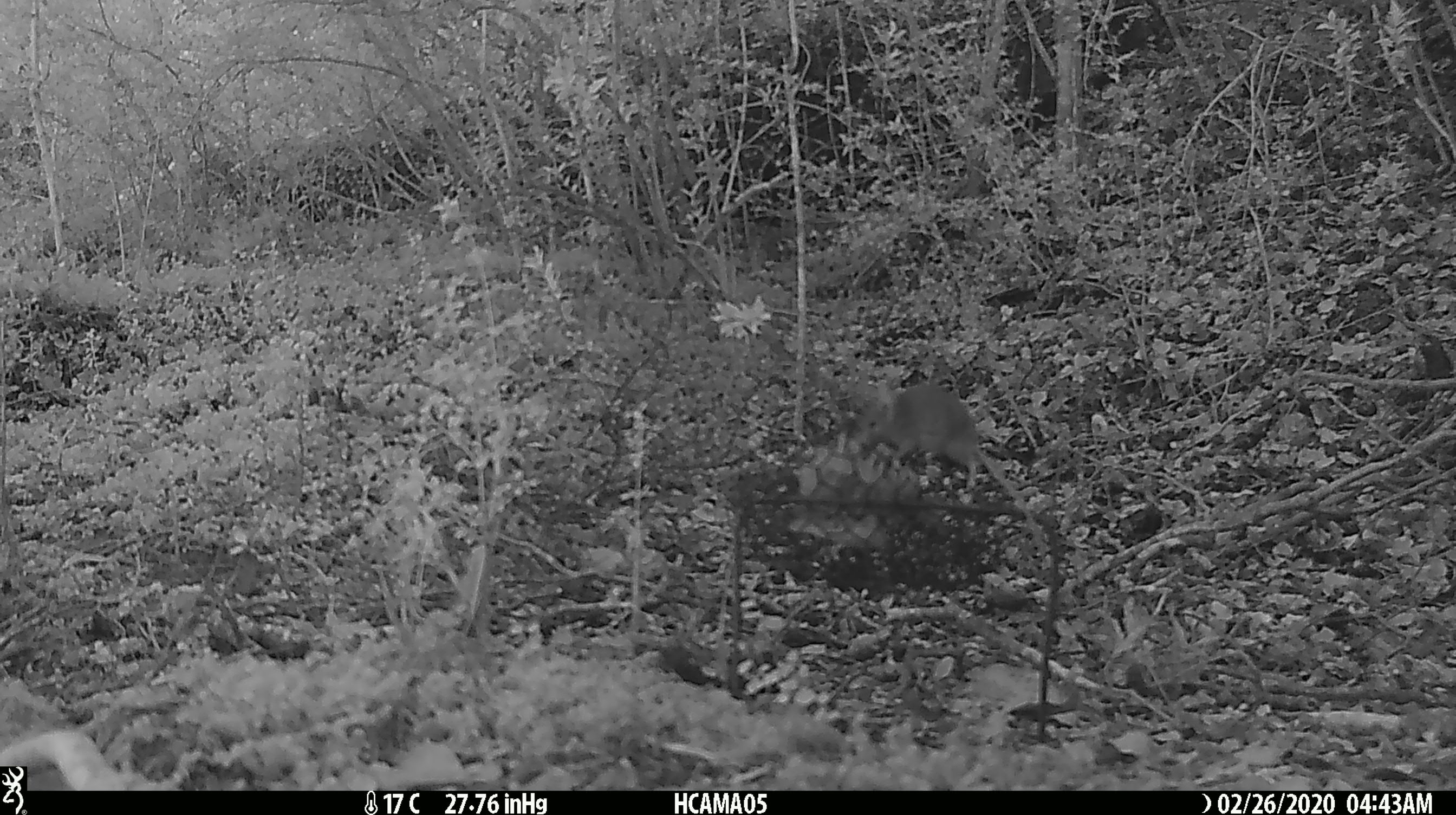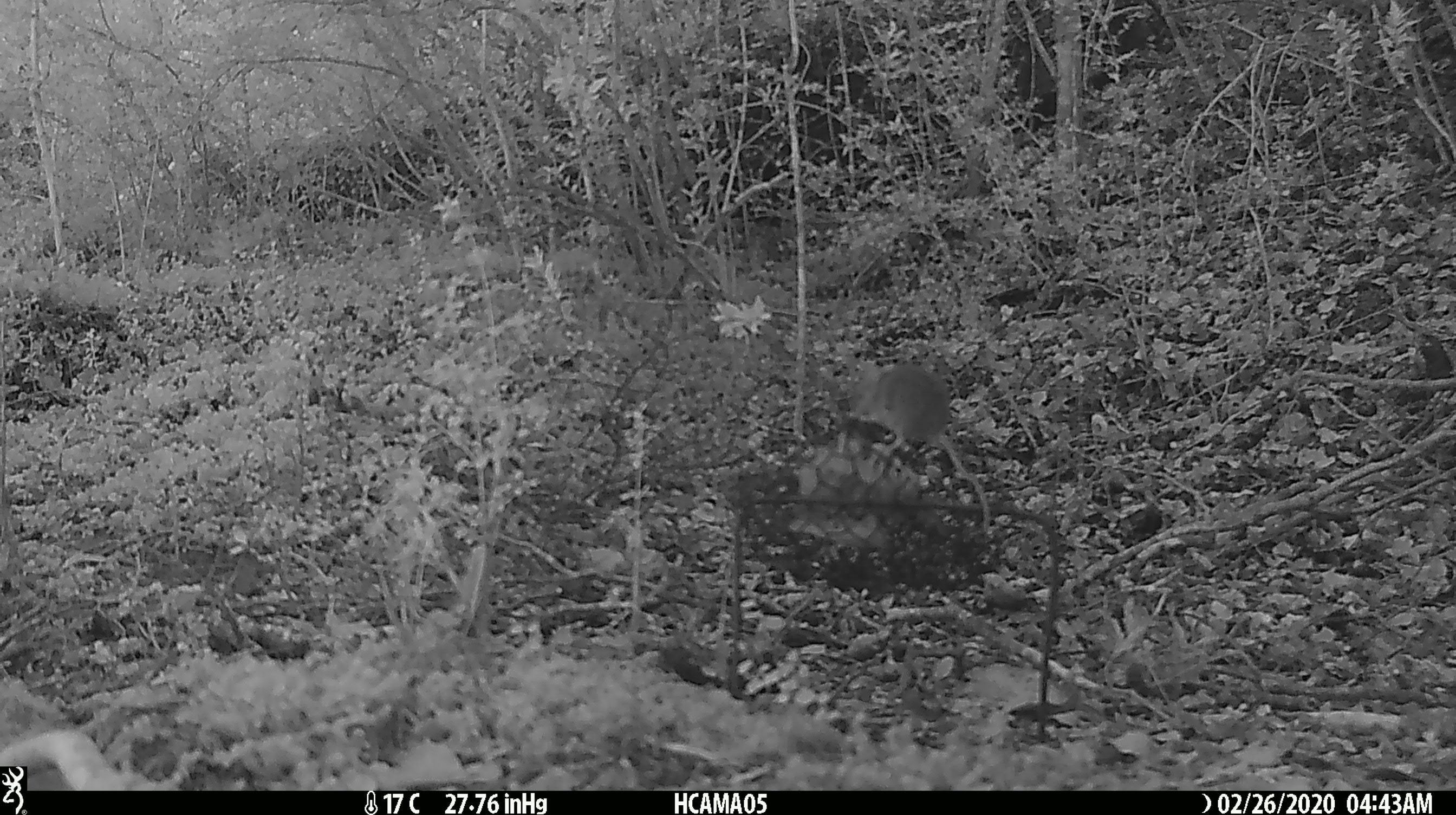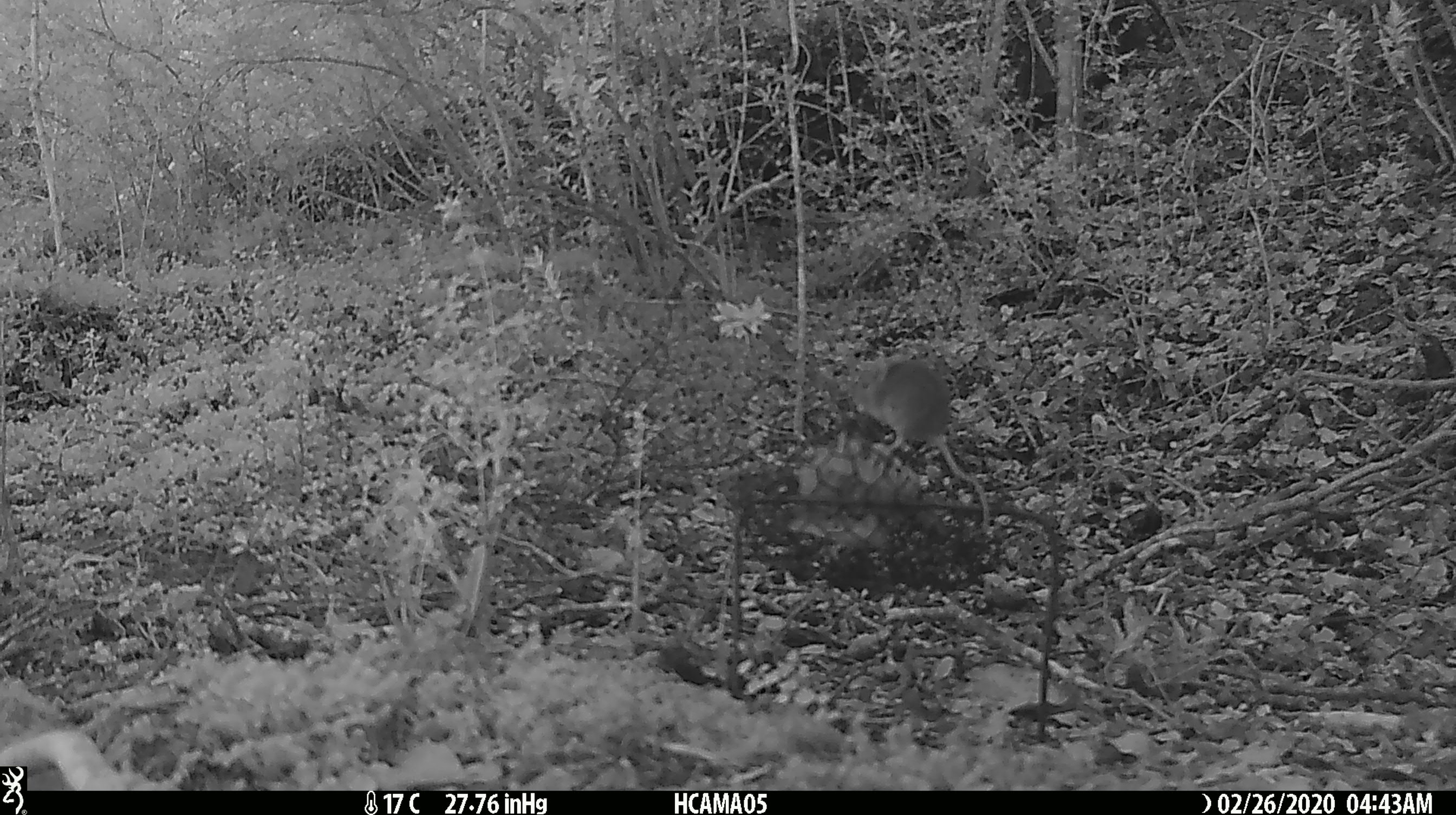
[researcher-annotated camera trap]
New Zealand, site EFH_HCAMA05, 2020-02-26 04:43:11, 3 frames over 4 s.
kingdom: Animalia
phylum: Chordata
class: Mammalia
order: Rodentia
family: Muridae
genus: Mus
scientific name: Mus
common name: mouse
Mouse (Mus).